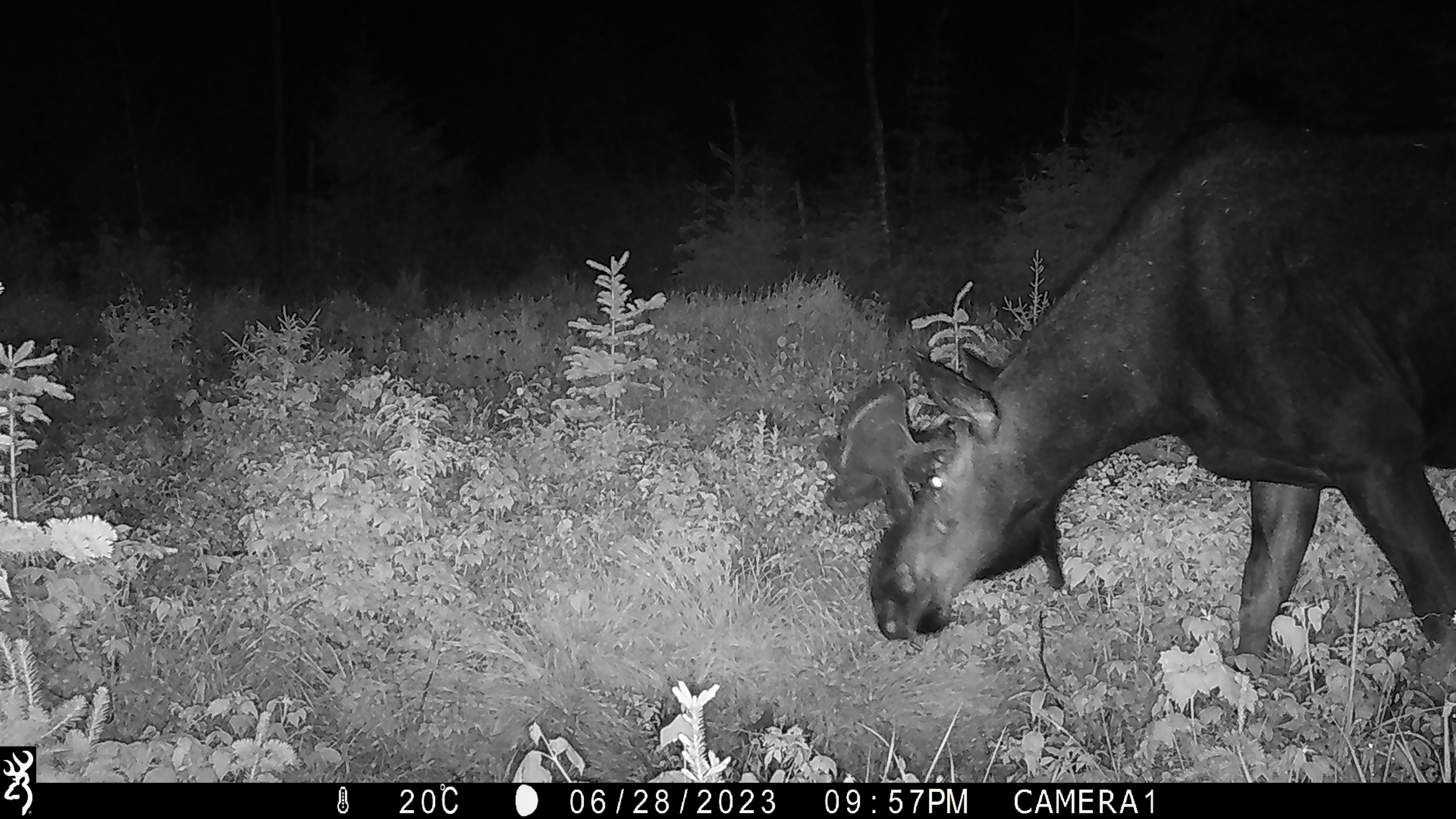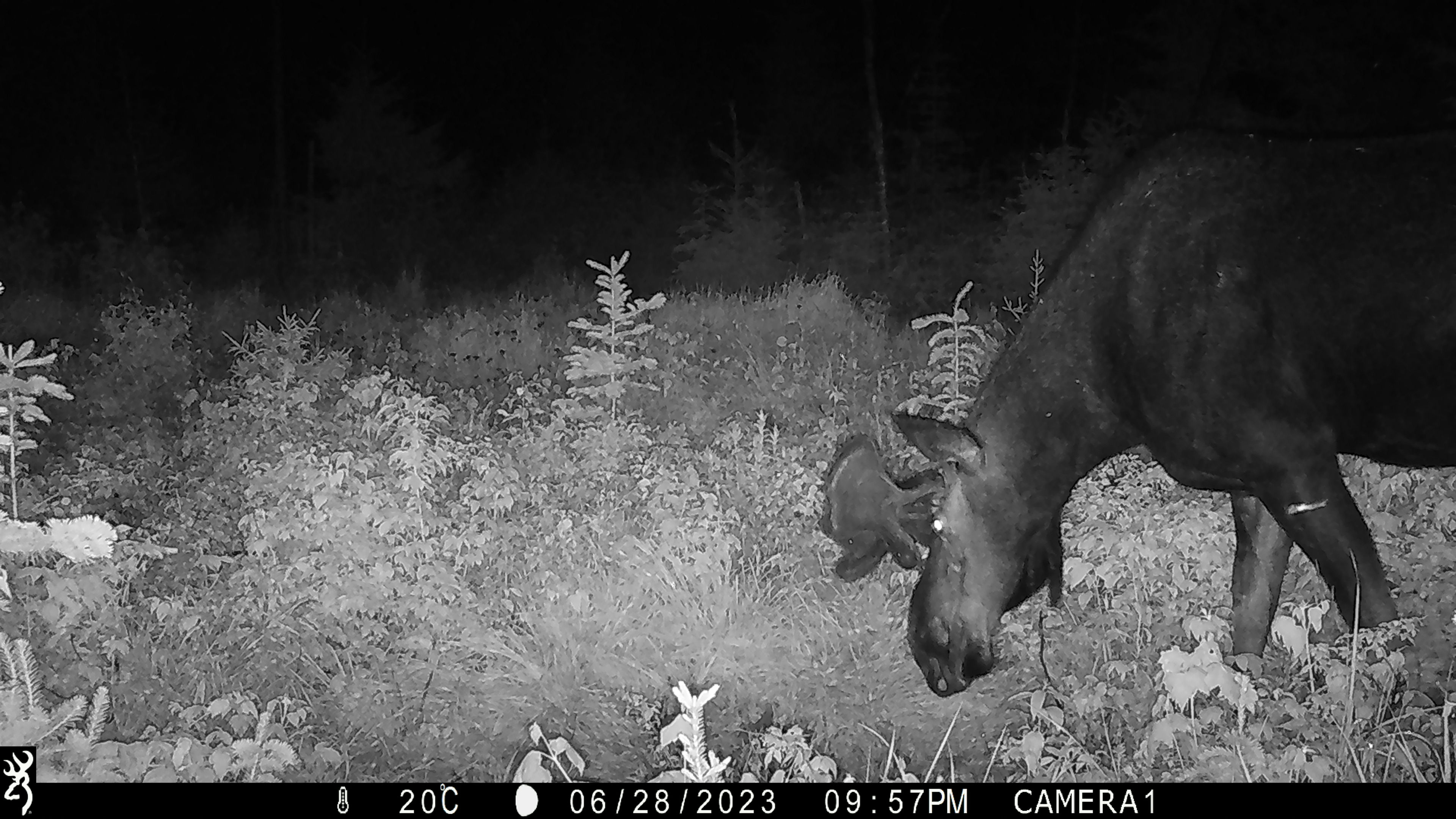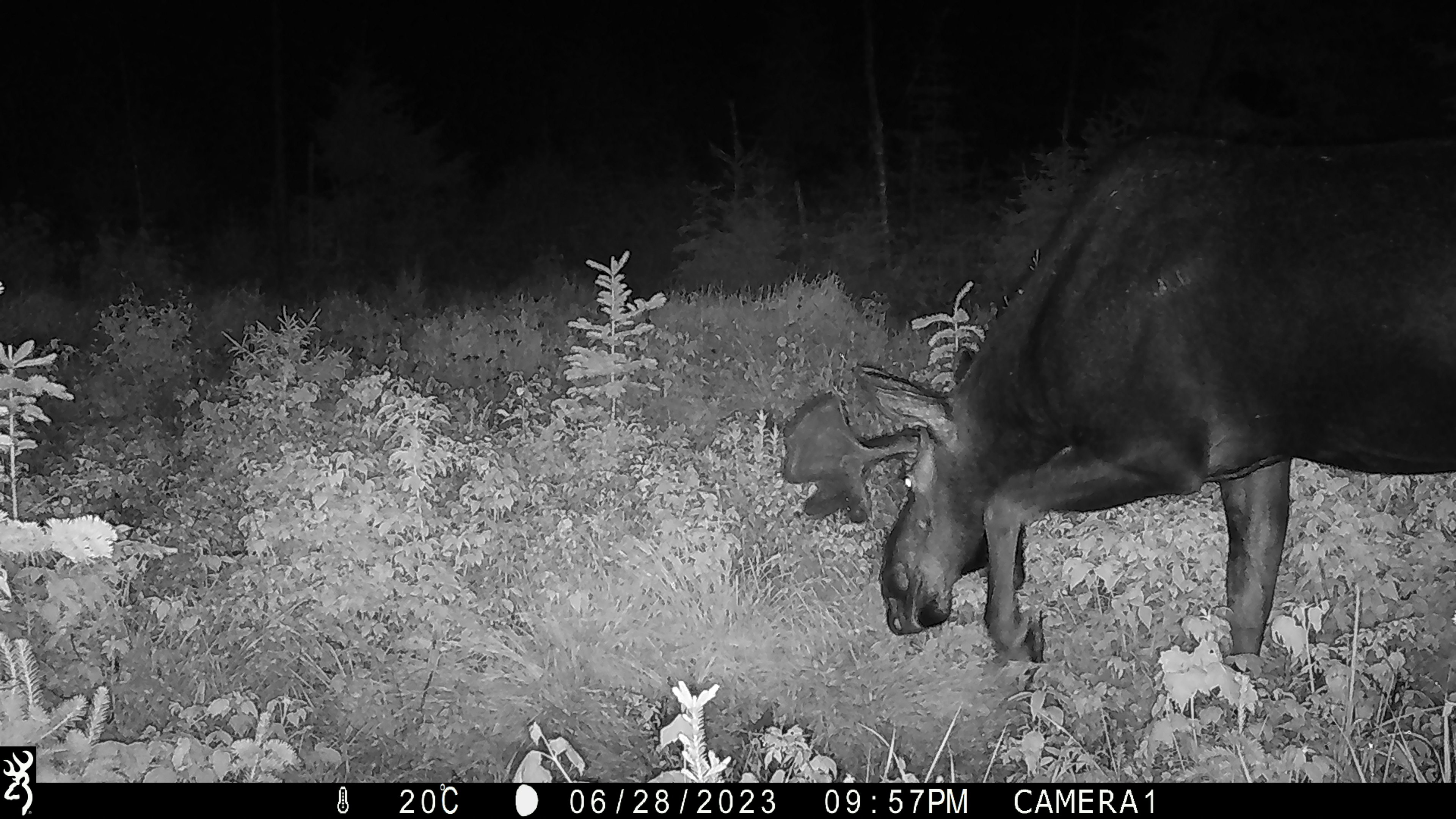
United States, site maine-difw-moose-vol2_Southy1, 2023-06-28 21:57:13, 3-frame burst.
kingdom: Animalia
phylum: Chordata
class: Mammalia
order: Artiodactyla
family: Cervidae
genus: Alces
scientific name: Alces alces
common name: moose